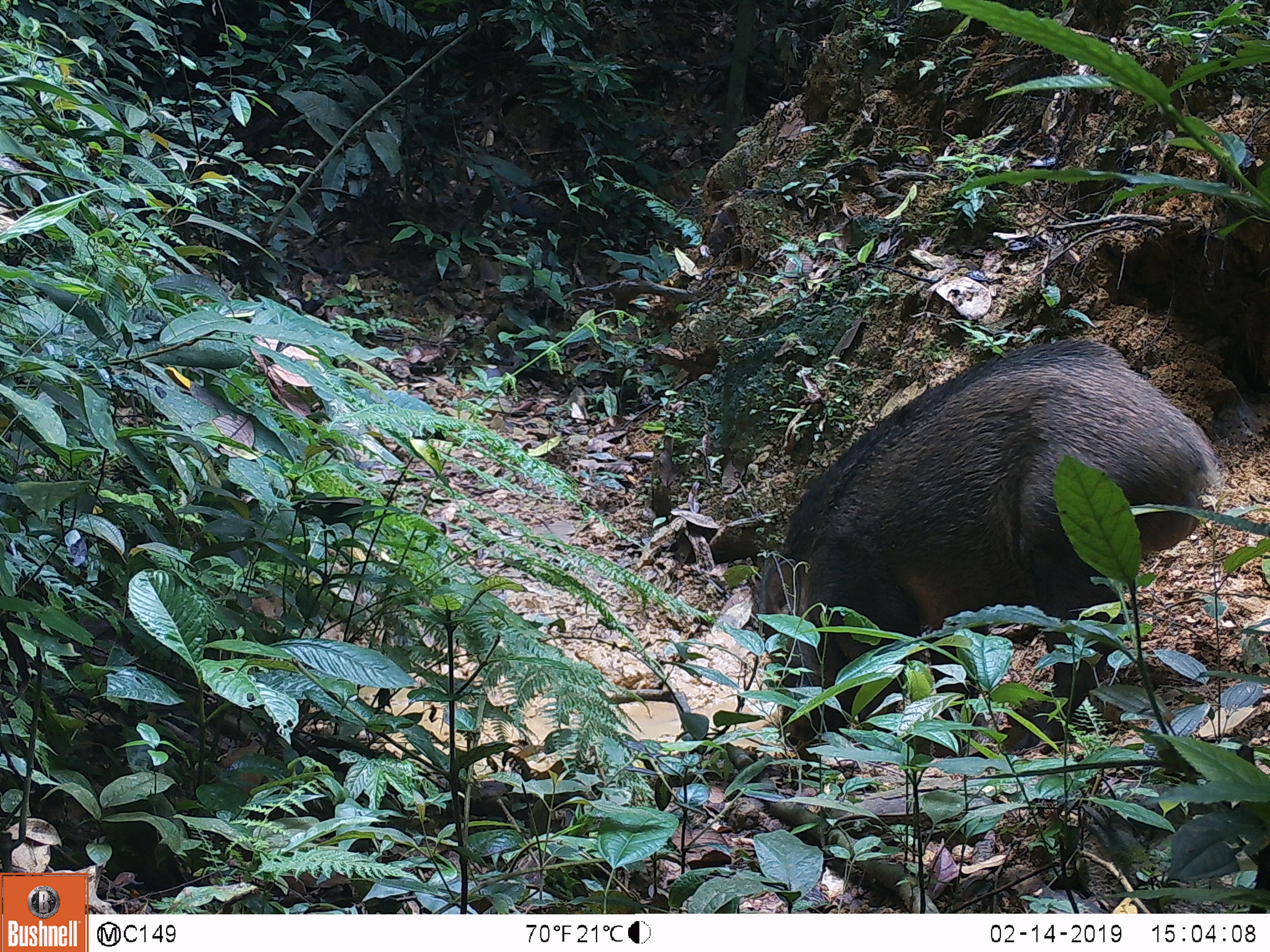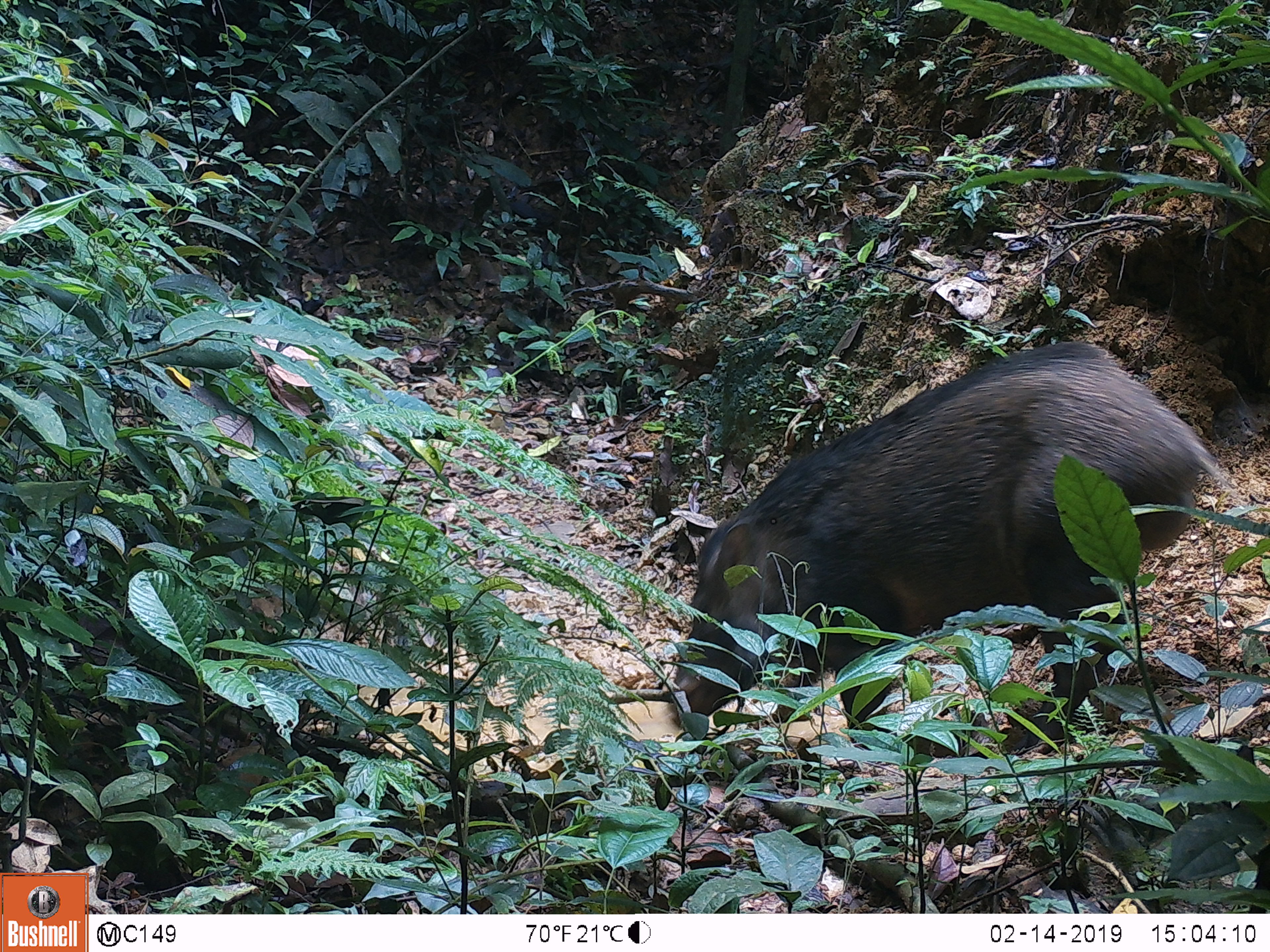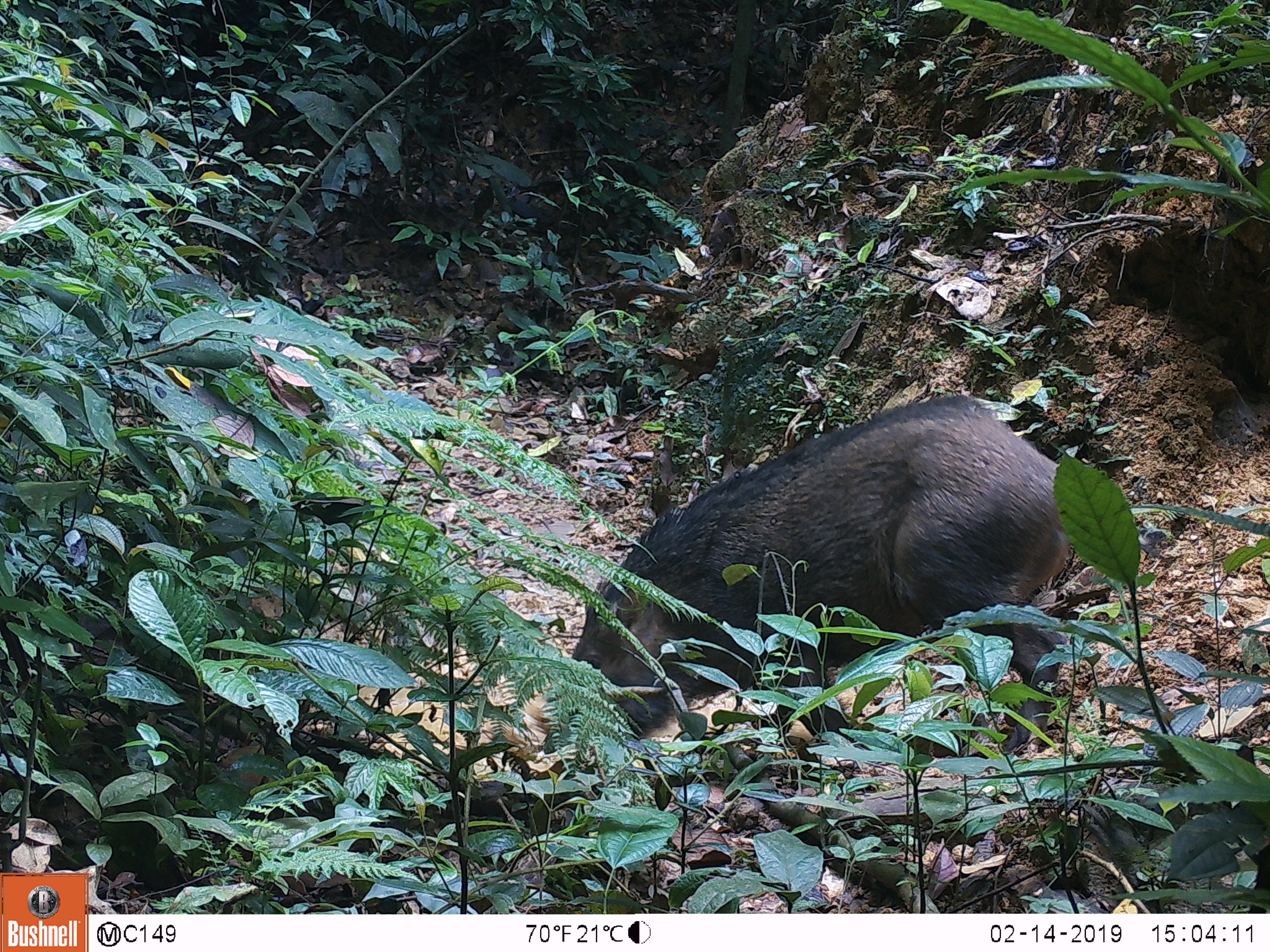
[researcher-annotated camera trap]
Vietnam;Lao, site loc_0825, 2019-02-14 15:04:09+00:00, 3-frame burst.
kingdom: Animalia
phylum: Chordata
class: Mammalia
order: Artiodactyla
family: Suidae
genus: Sus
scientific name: Sus scrofa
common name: eurasian wild pig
Eurasian wild pig (Sus scrofa). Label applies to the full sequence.